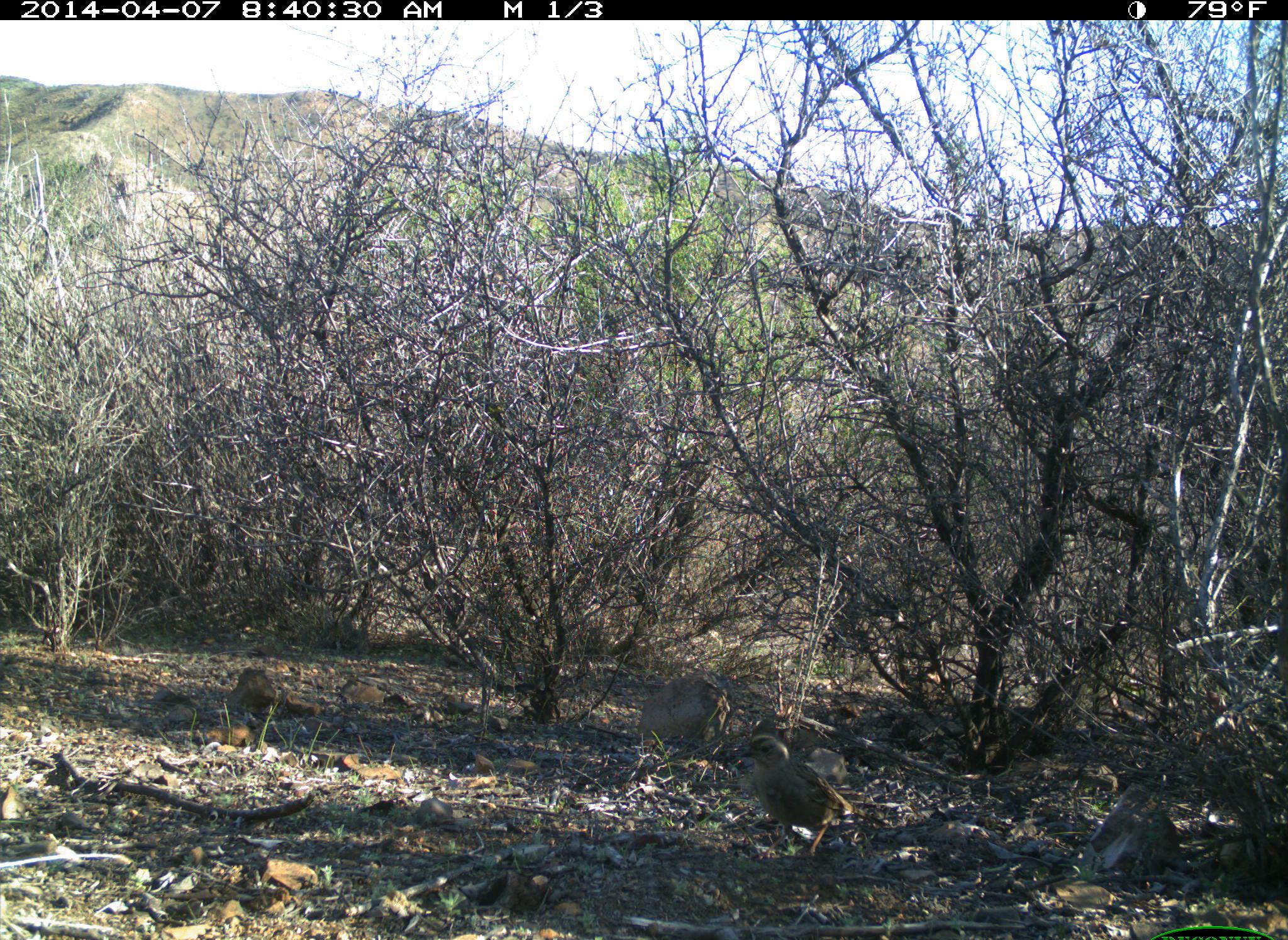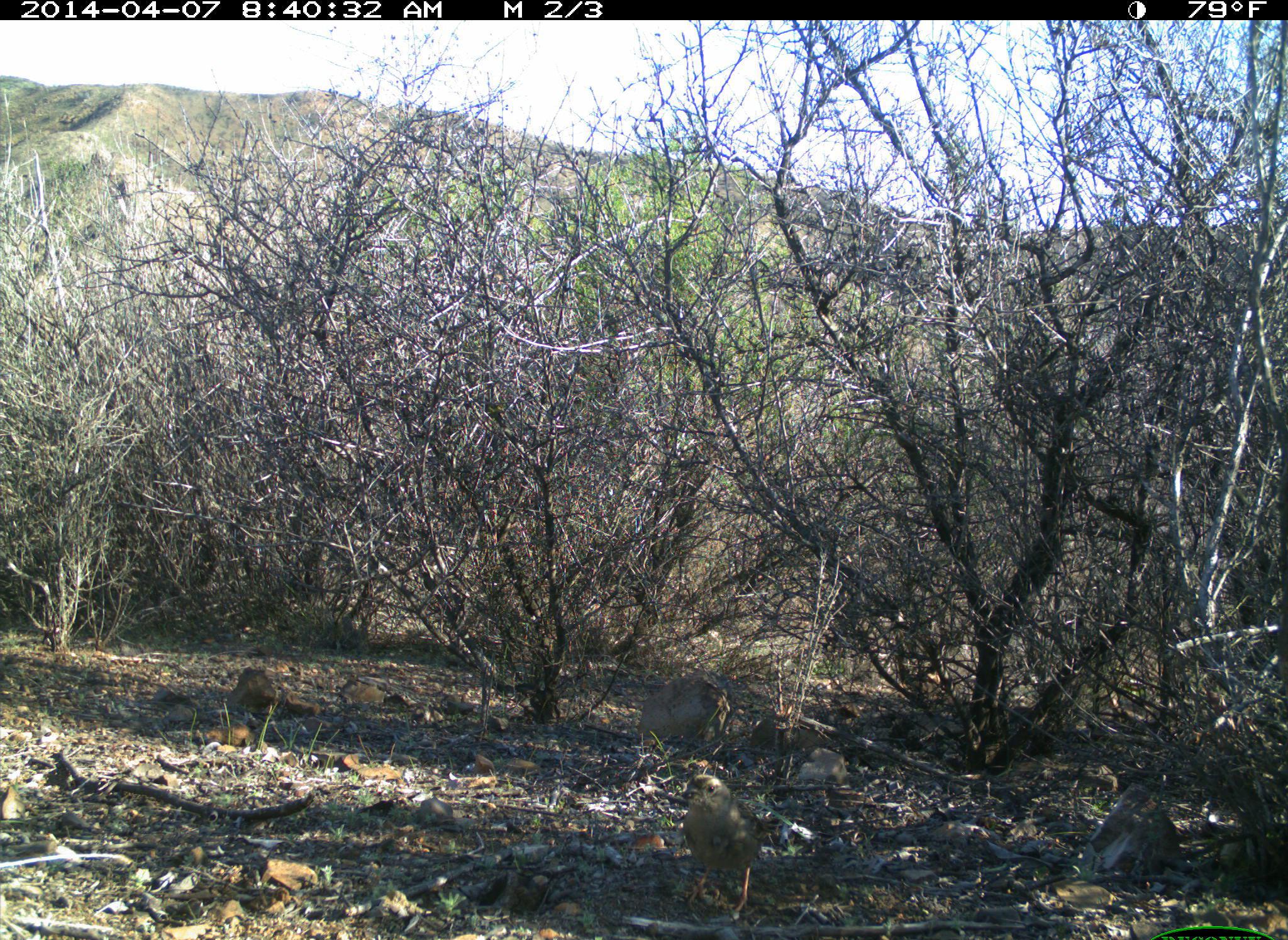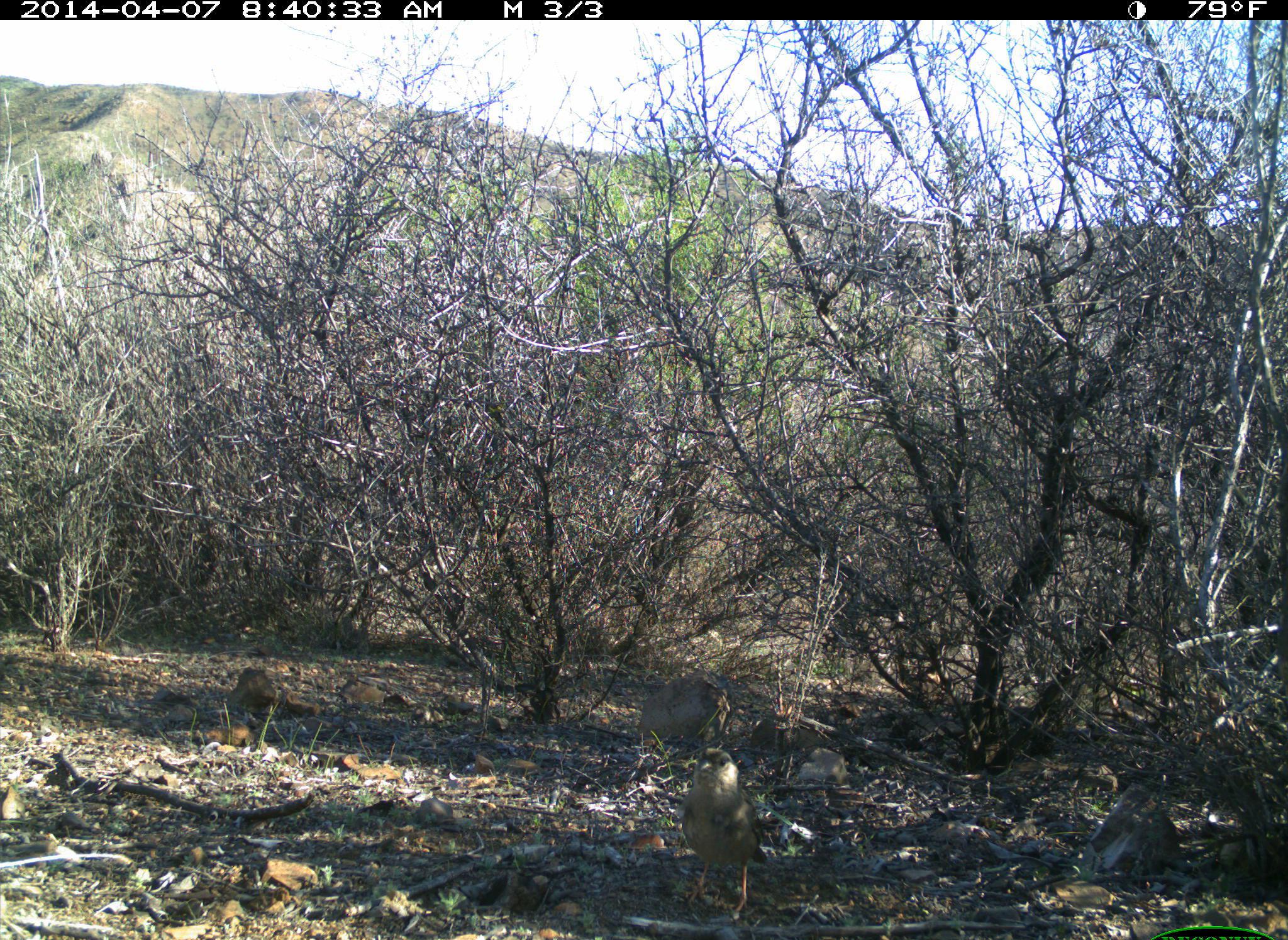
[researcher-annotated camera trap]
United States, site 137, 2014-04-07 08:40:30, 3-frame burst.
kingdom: Animalia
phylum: Chordata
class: Aves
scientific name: Aves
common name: bird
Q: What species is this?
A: Bird (Aves).